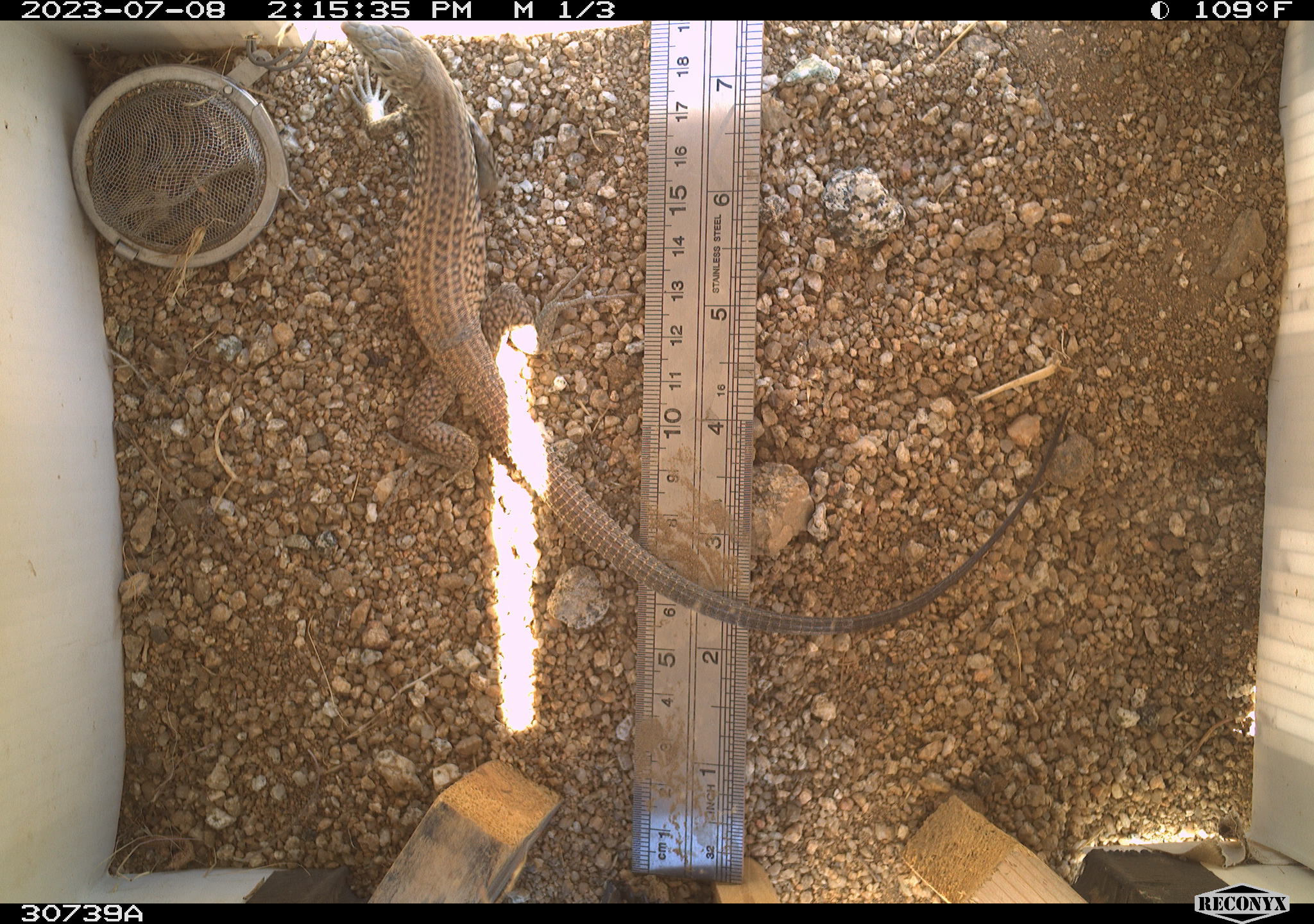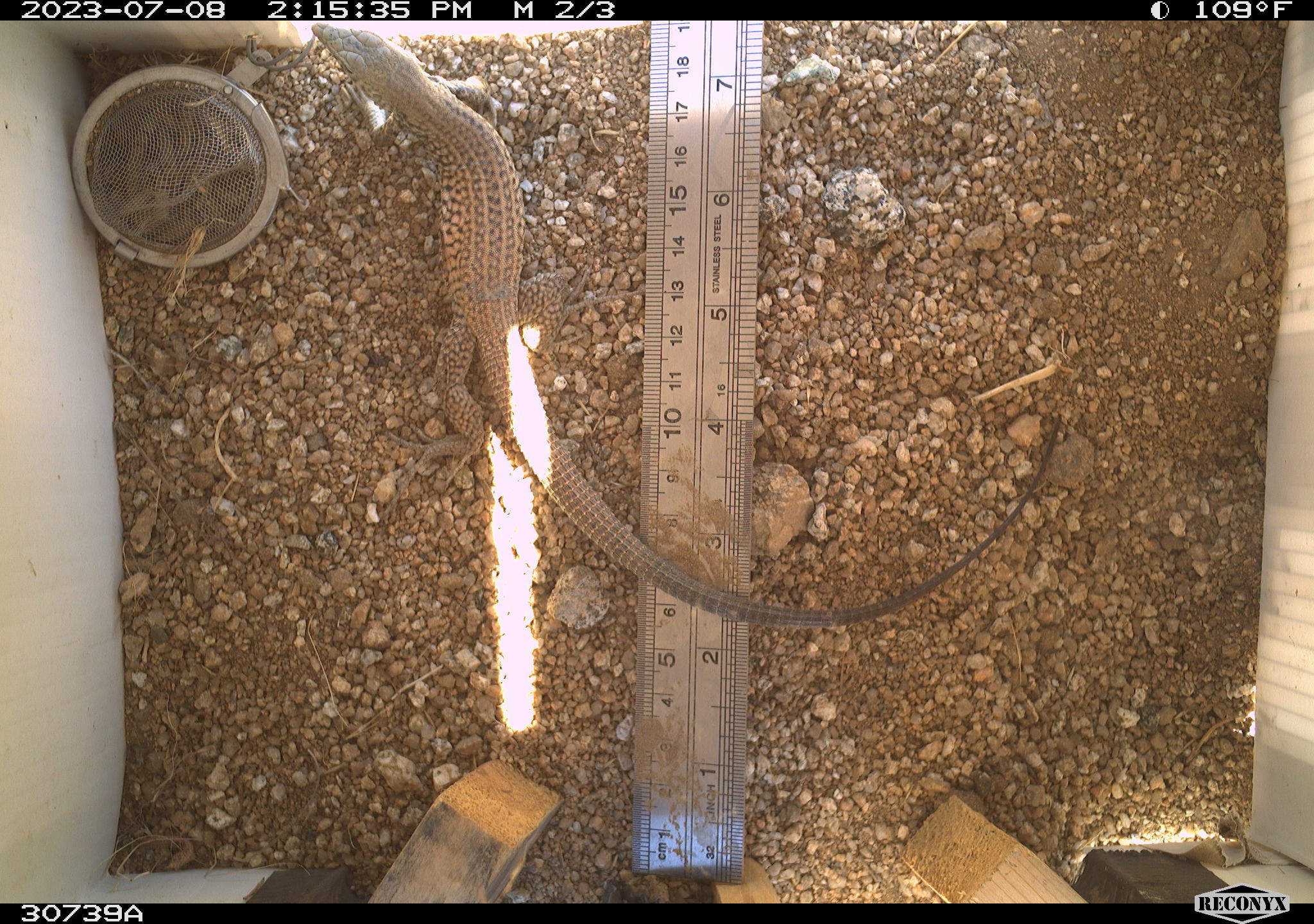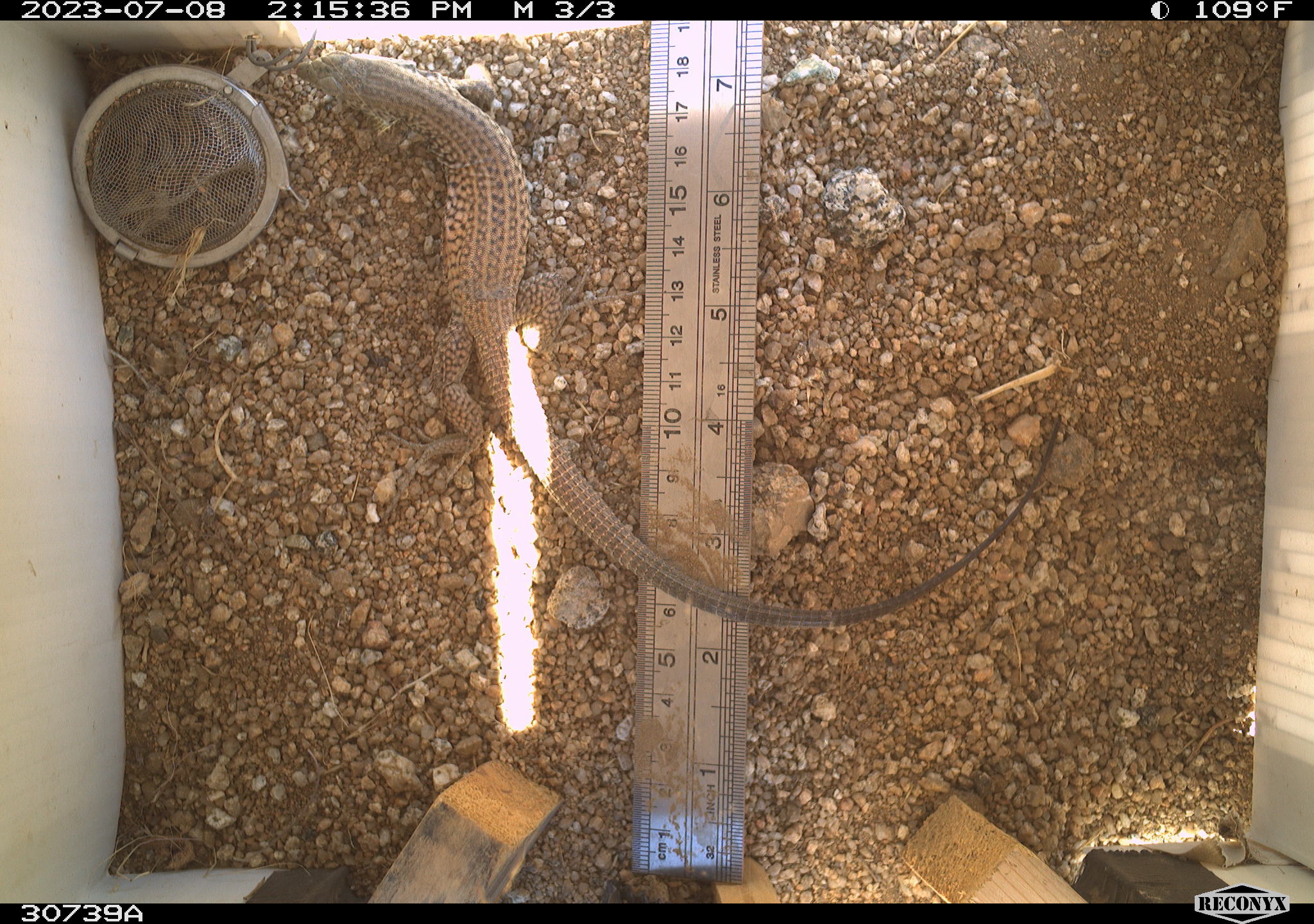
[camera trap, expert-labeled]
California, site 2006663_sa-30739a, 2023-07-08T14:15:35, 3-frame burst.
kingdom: Animalia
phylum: Chordata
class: Reptilia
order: Squamata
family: Teiidae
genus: Aspidoscelis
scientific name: Aspidoscelis tigris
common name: western whiptail